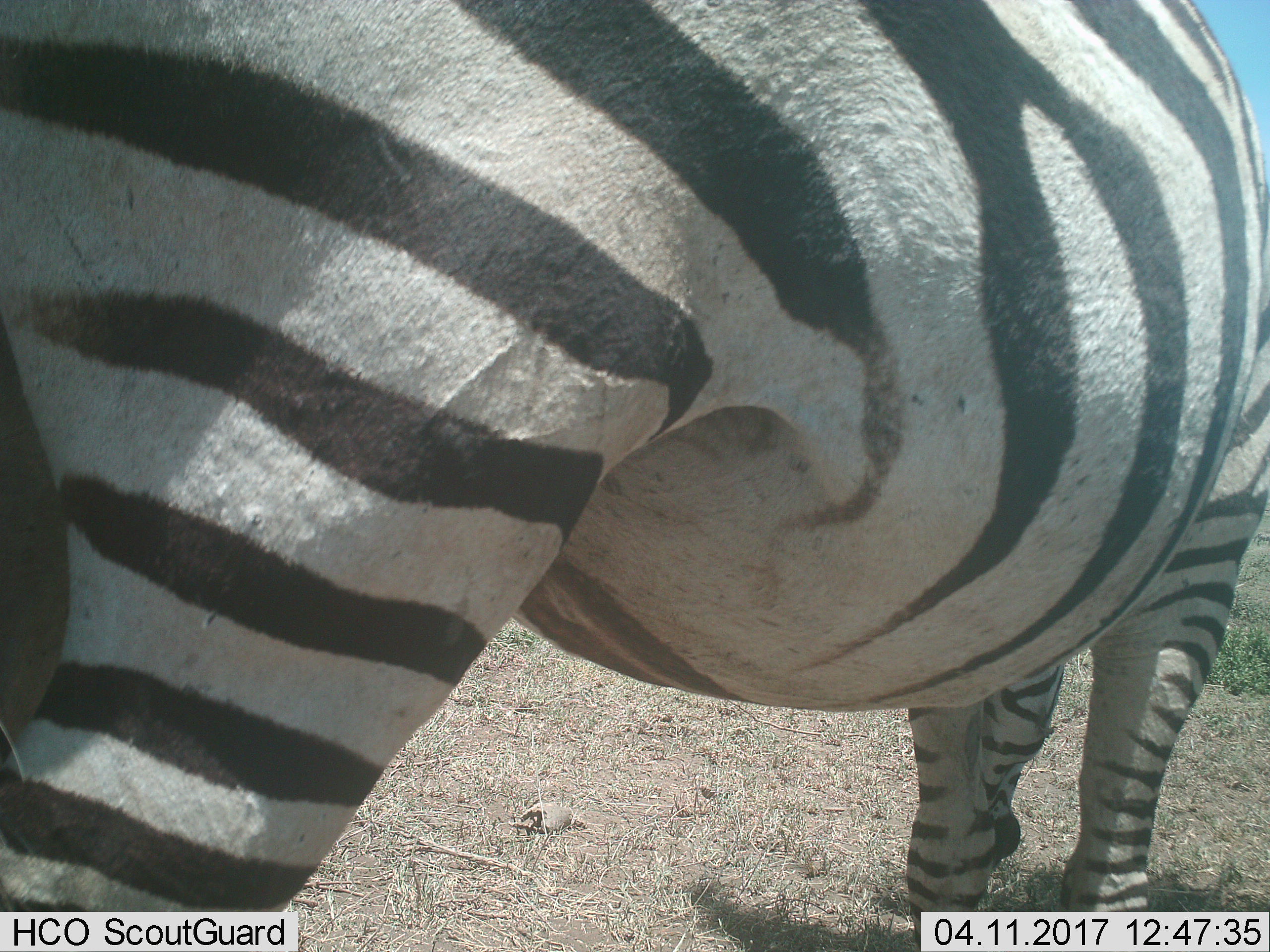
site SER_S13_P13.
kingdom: Animalia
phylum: Chordata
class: Mammalia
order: Perissodactyla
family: Equidae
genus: Equus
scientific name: Equus quagga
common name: plains zebra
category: zebraplains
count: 1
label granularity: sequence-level